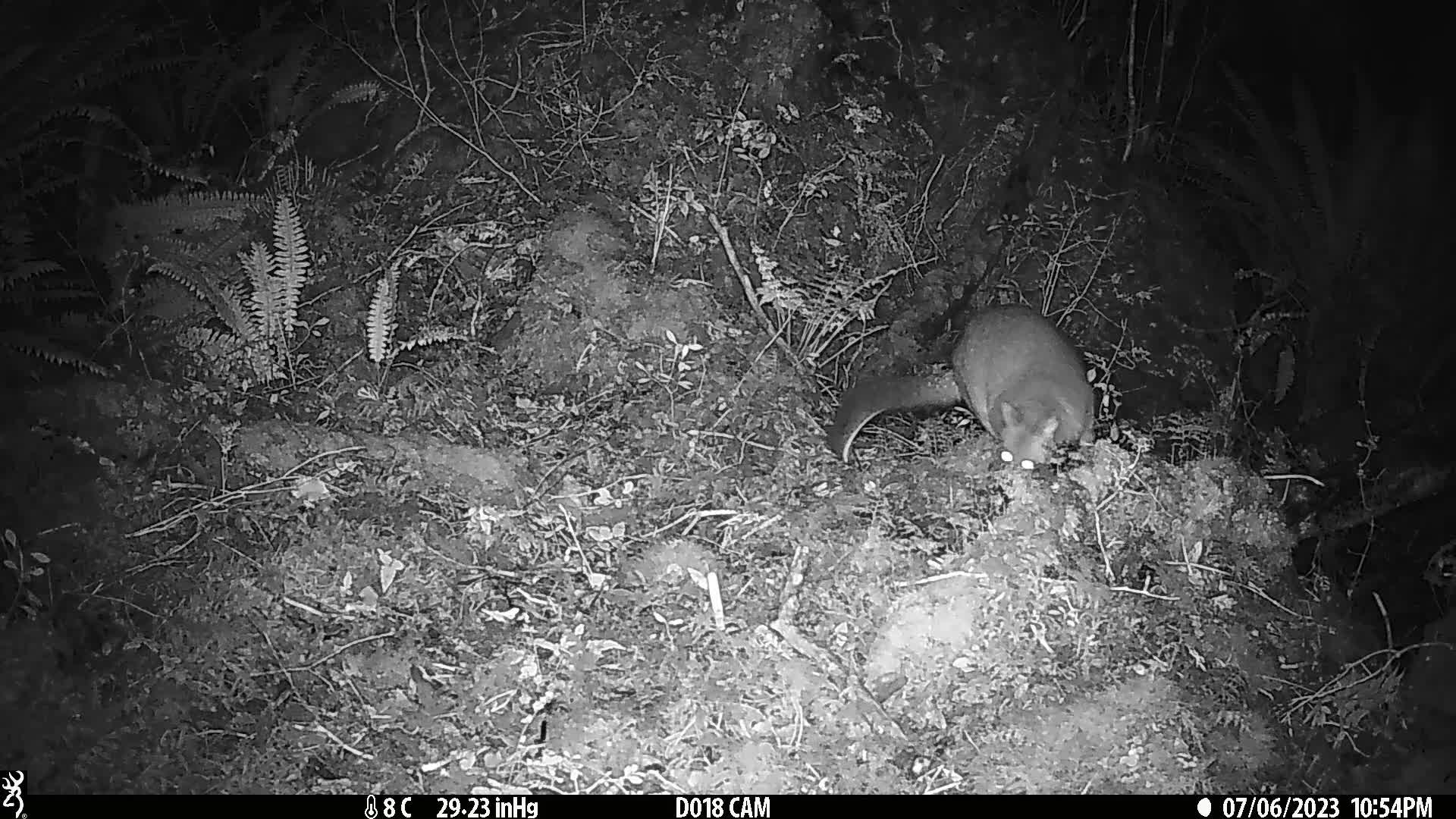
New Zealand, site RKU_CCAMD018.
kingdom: Animalia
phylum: Chordata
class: Mammalia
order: Diprotodontia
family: Phalangeridae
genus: Trichosurus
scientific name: Trichosurus vulpecula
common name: common brushtail possum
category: possum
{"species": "possum (common brushtail possum) (Trichosurus vulpecula)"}